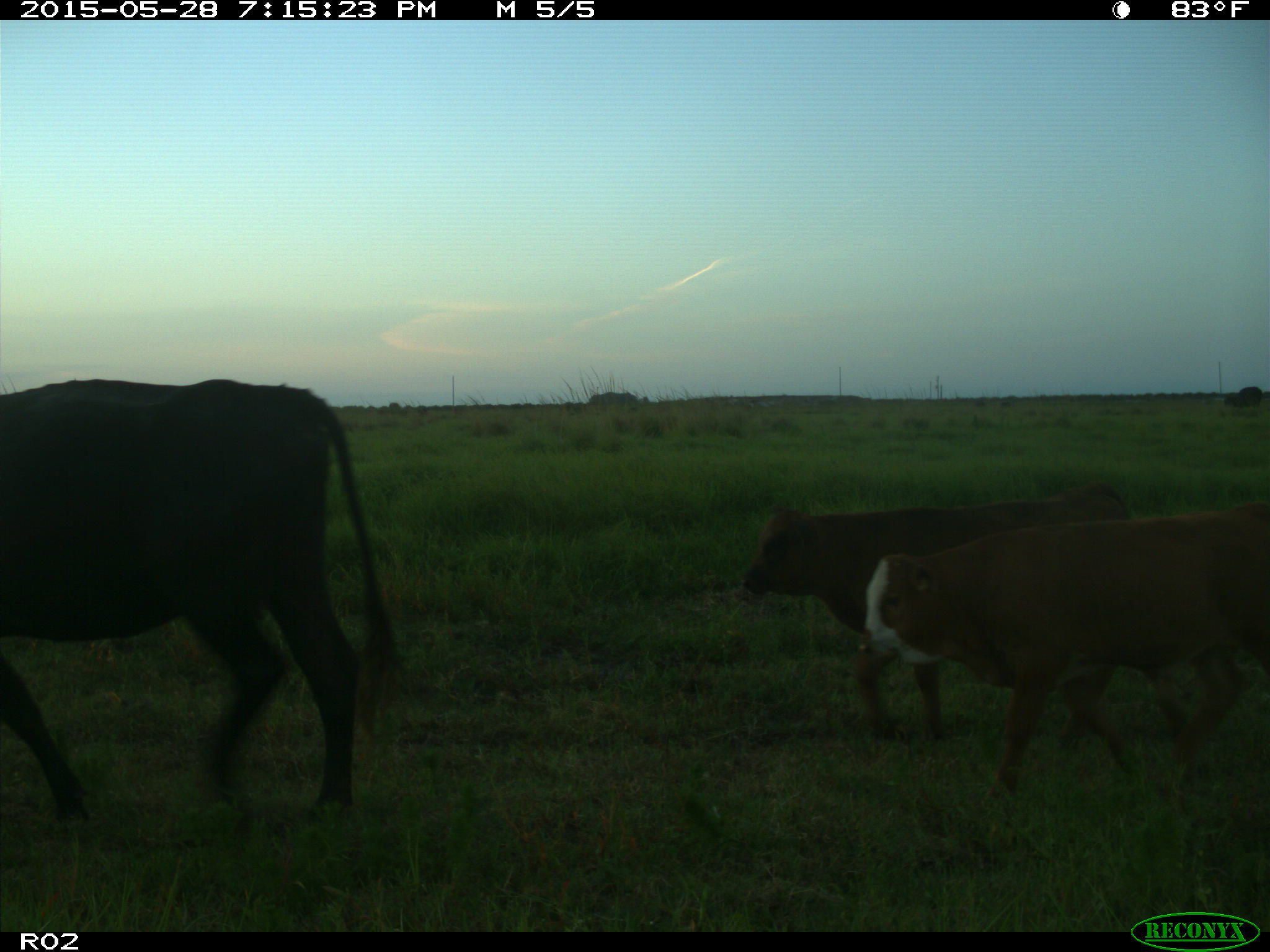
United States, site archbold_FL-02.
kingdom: Animalia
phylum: Chordata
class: Mammalia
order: Artiodactyla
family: Bovidae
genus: Bos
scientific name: Bos taurus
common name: domestic cow